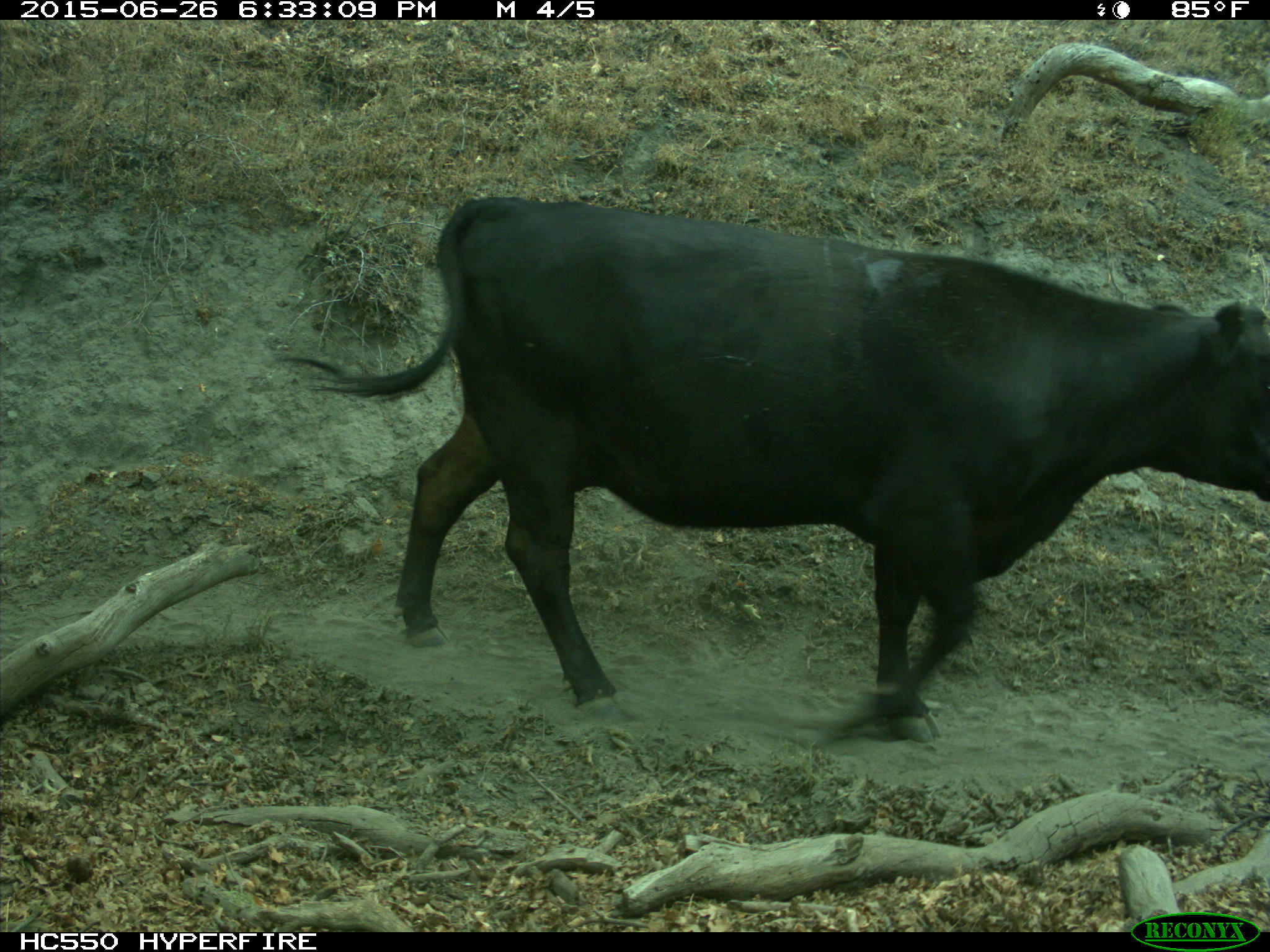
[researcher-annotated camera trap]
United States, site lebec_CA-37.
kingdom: Animalia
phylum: Chordata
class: Mammalia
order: Artiodactyla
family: Bovidae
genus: Bos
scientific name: Bos taurus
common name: domestic cow